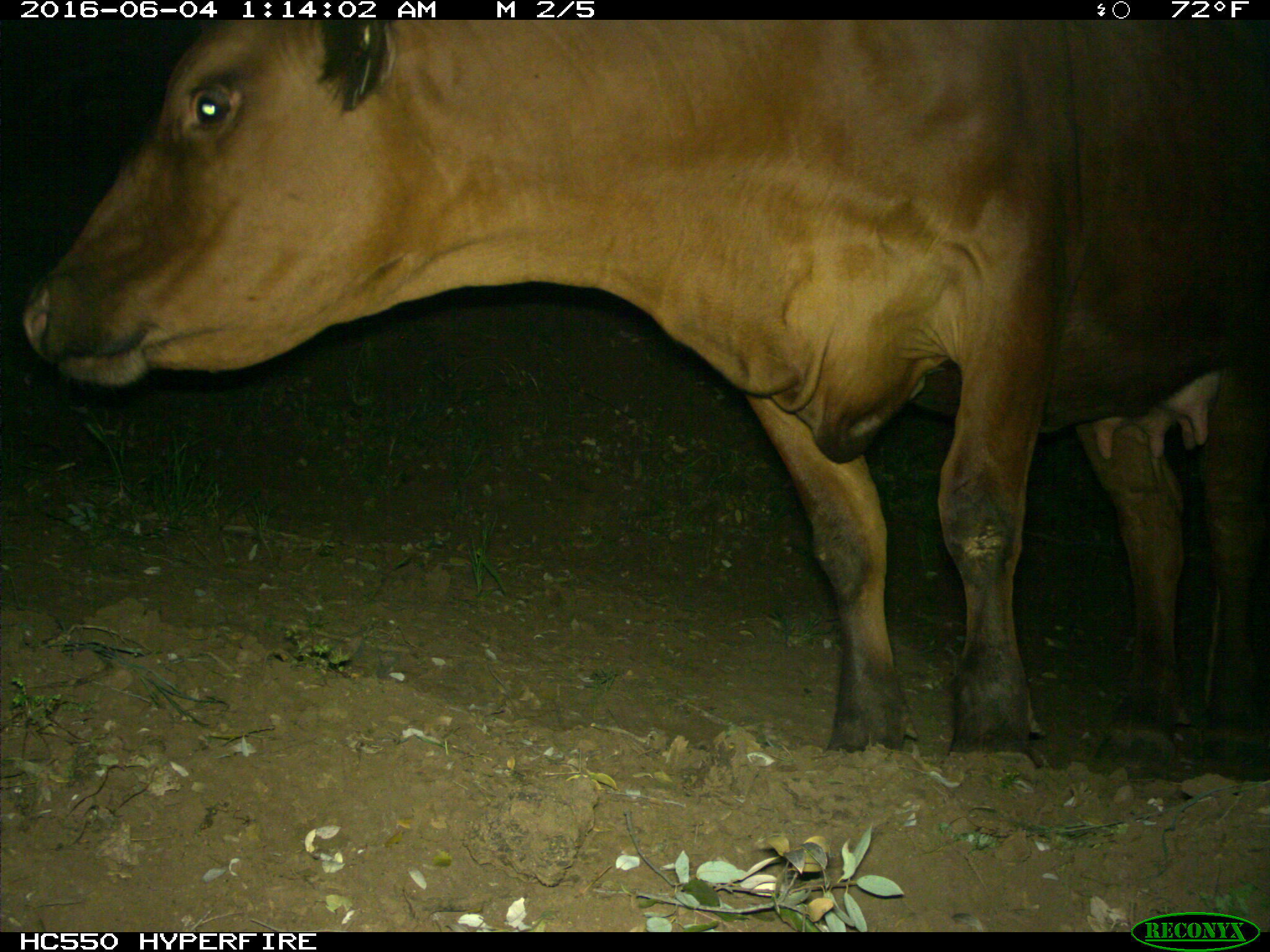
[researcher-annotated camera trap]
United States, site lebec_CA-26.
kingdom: Animalia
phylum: Chordata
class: Mammalia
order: Artiodactyla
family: Bovidae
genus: Bos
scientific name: Bos taurus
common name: domestic cow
Bos taurus (domestic cow).